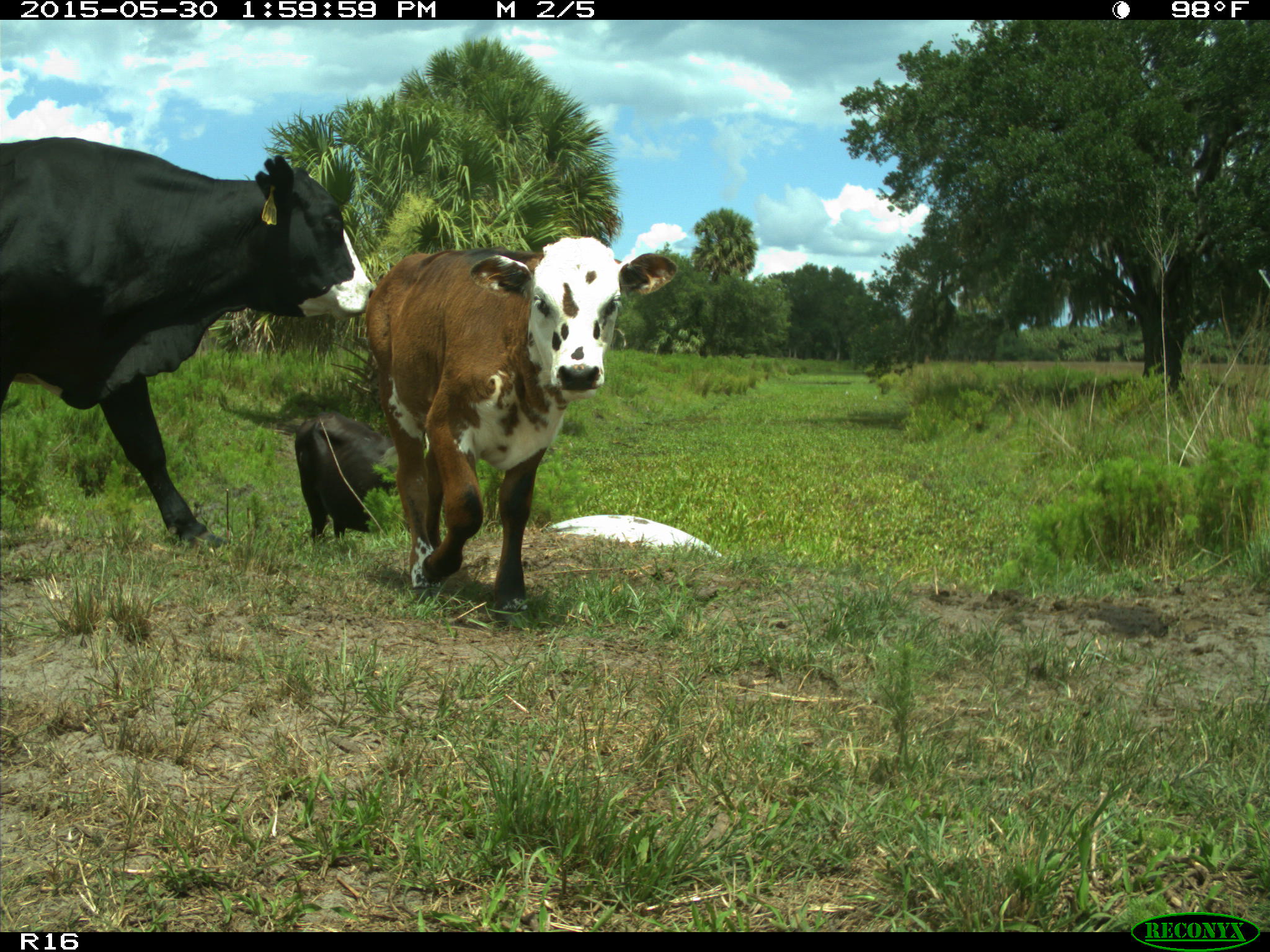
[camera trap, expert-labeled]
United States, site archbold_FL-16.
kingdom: Animalia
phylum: Chordata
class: Mammalia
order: Artiodactyla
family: Bovidae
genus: Bos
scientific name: Bos taurus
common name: domestic cow